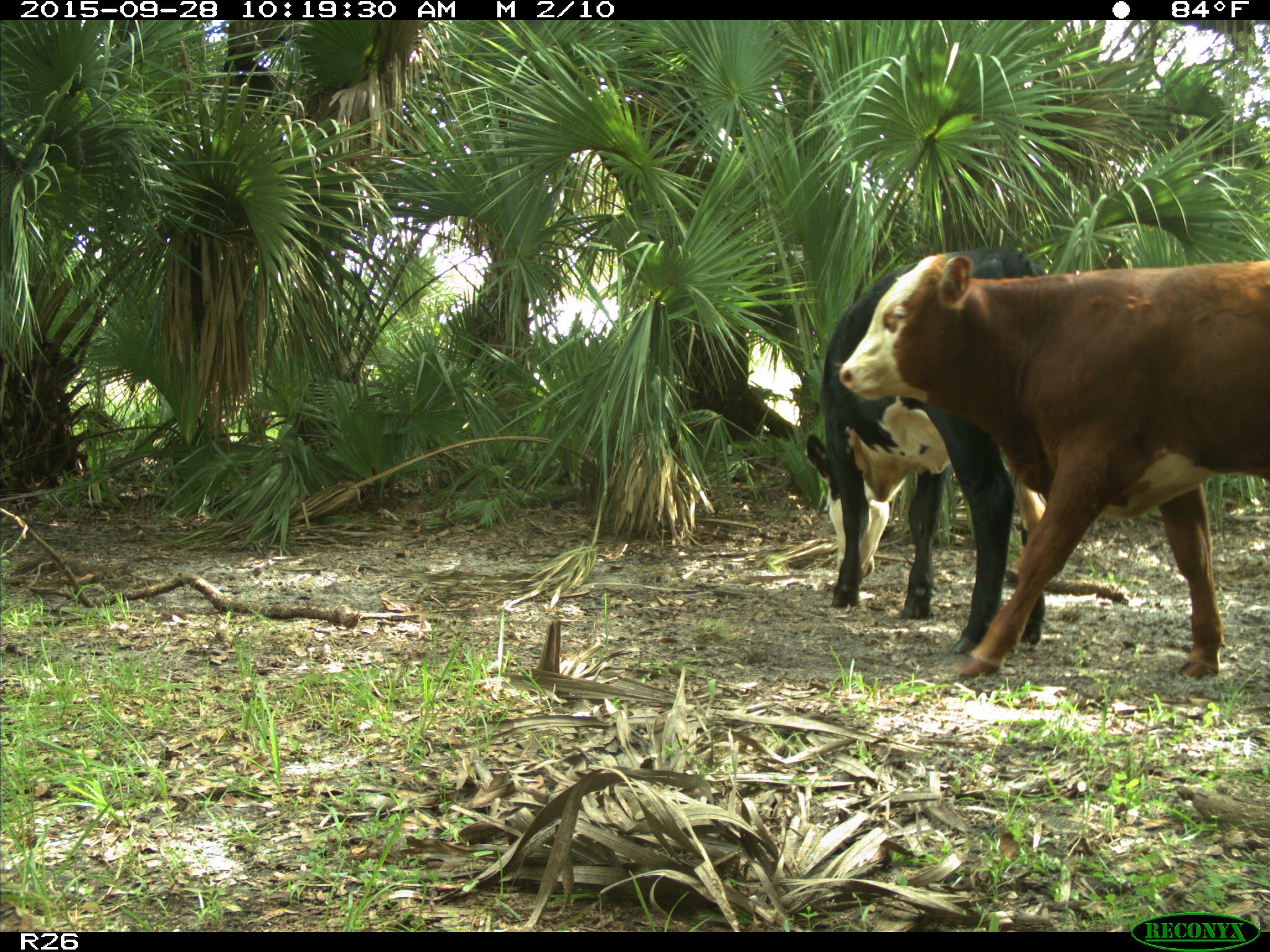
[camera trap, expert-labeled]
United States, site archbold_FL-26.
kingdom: Animalia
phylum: Chordata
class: Mammalia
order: Artiodactyla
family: Bovidae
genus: Bos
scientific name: Bos taurus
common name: domestic cow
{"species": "Bos taurus (domestic cow)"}